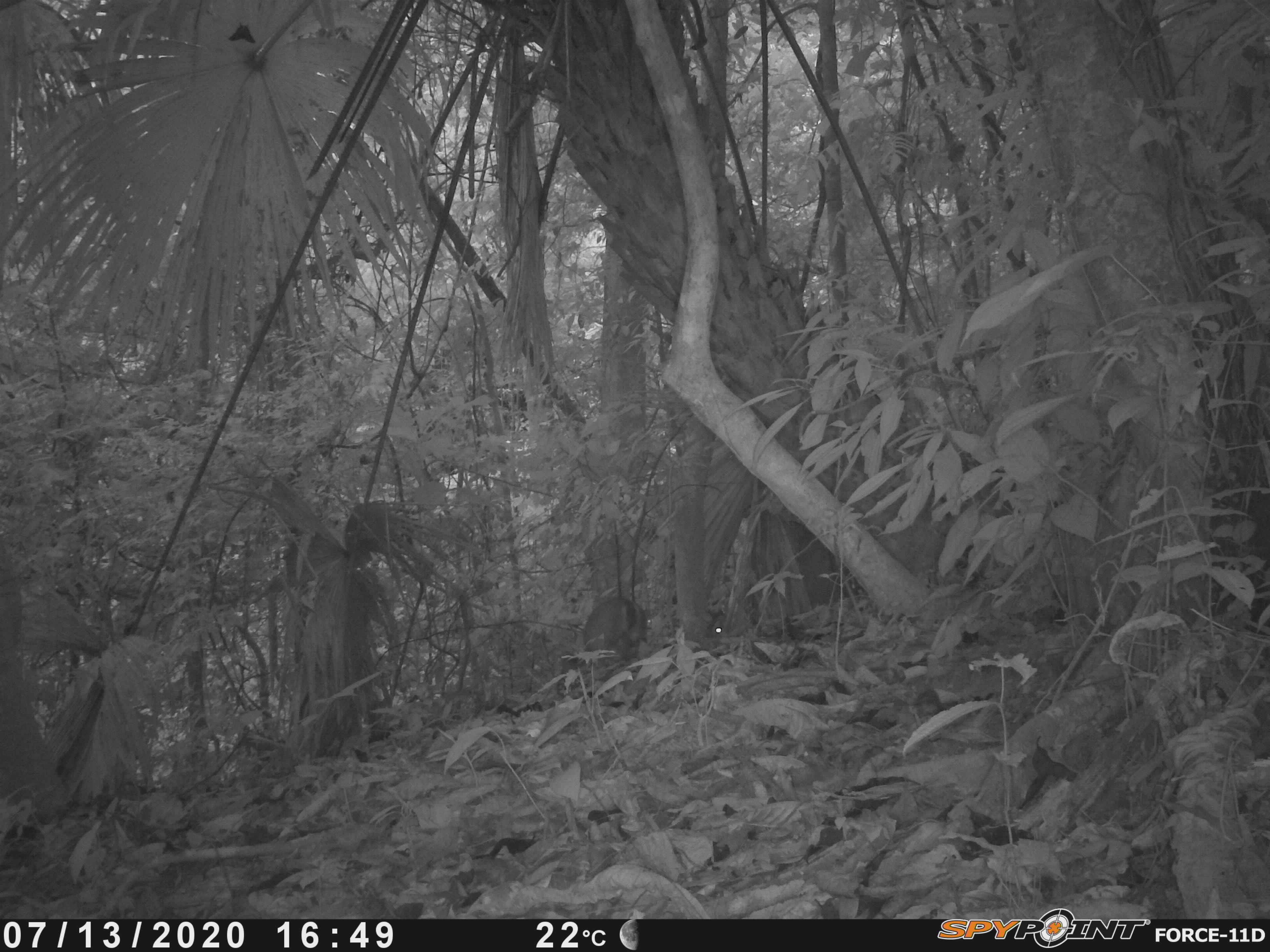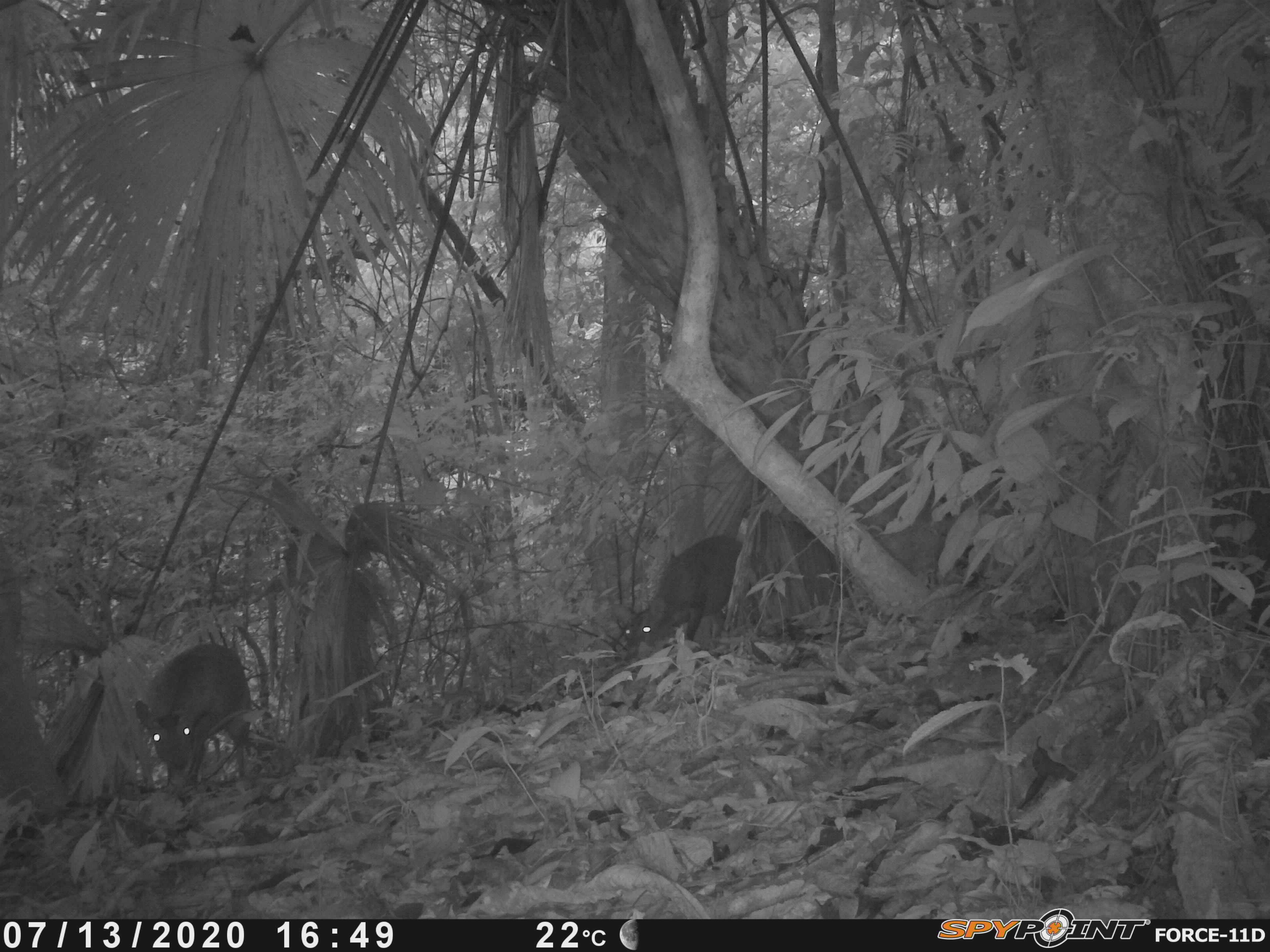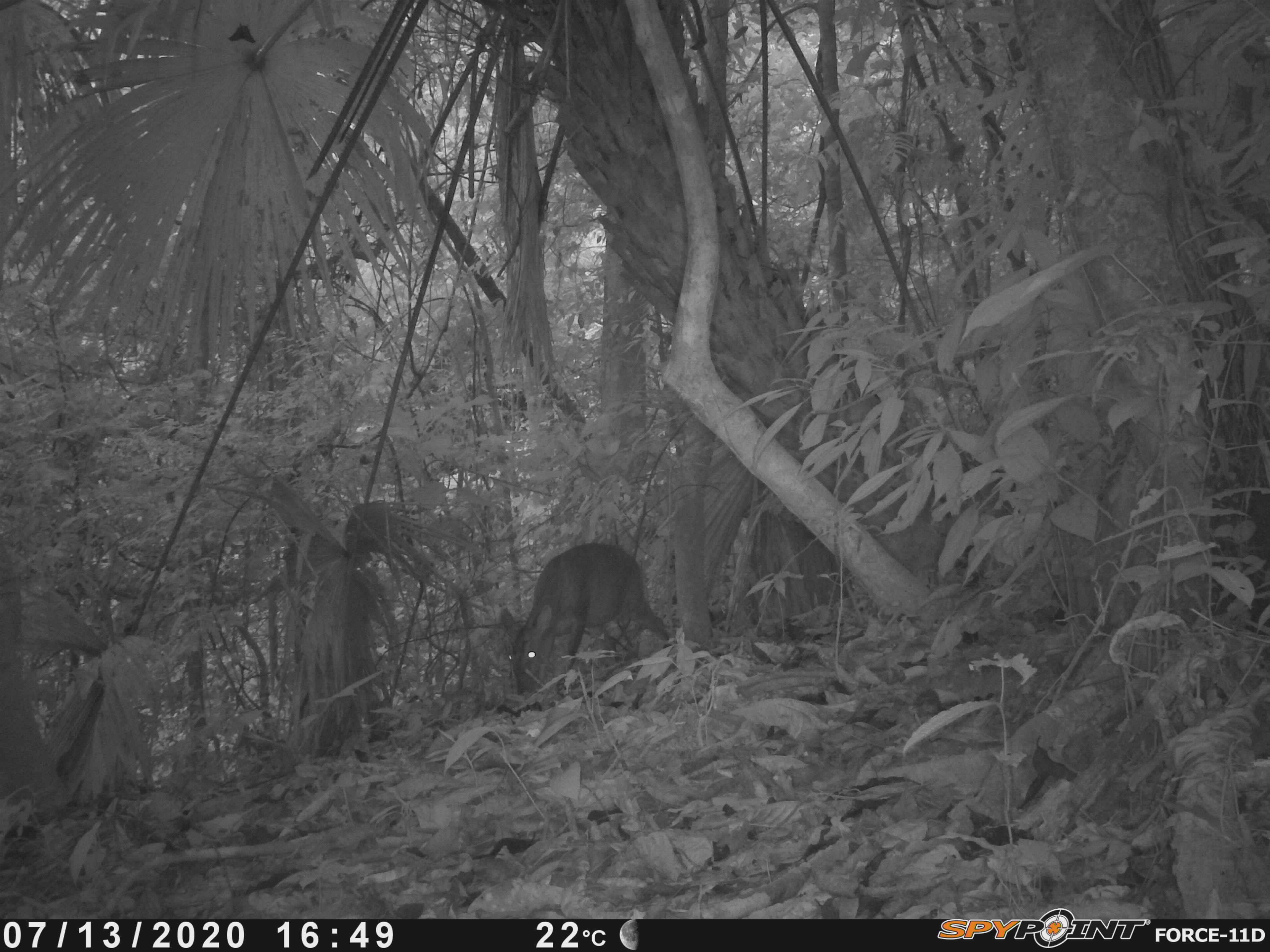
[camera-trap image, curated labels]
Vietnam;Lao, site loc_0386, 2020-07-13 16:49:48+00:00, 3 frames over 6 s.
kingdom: Animalia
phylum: Chordata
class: Mammalia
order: Artiodactyla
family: Cervidae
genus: Muntiacus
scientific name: Muntiacus vuquangensis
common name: large-antlered muntjac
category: large antlered muntjac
Large antlered muntjac (large-antlered muntjac) (Muntiacus vuquangensis). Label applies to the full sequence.